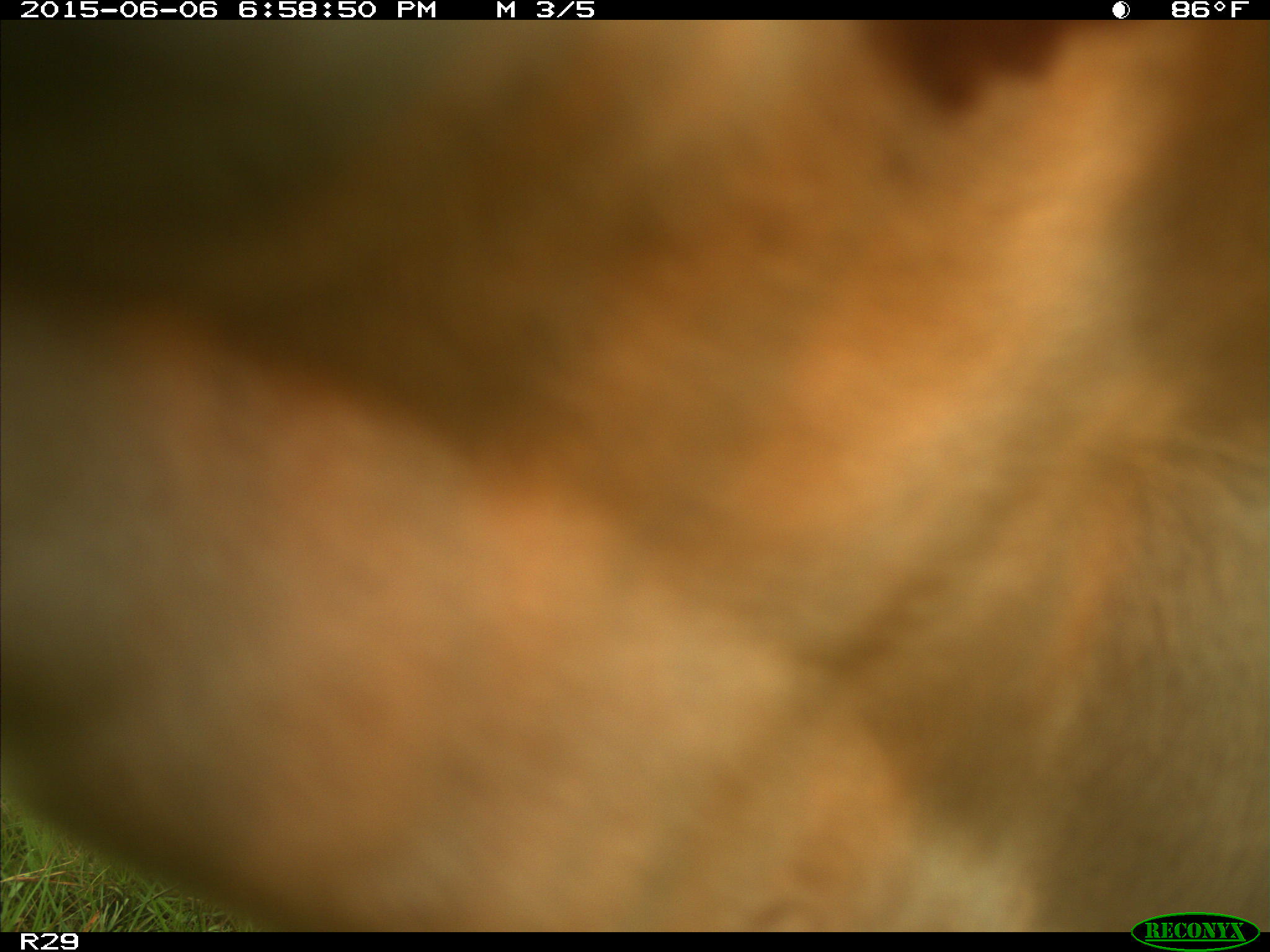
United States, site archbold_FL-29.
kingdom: Animalia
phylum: Chordata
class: Mammalia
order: Artiodactyla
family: Bovidae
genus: Bos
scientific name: Bos taurus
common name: domestic cow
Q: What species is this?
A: Bos taurus (domestic cow).